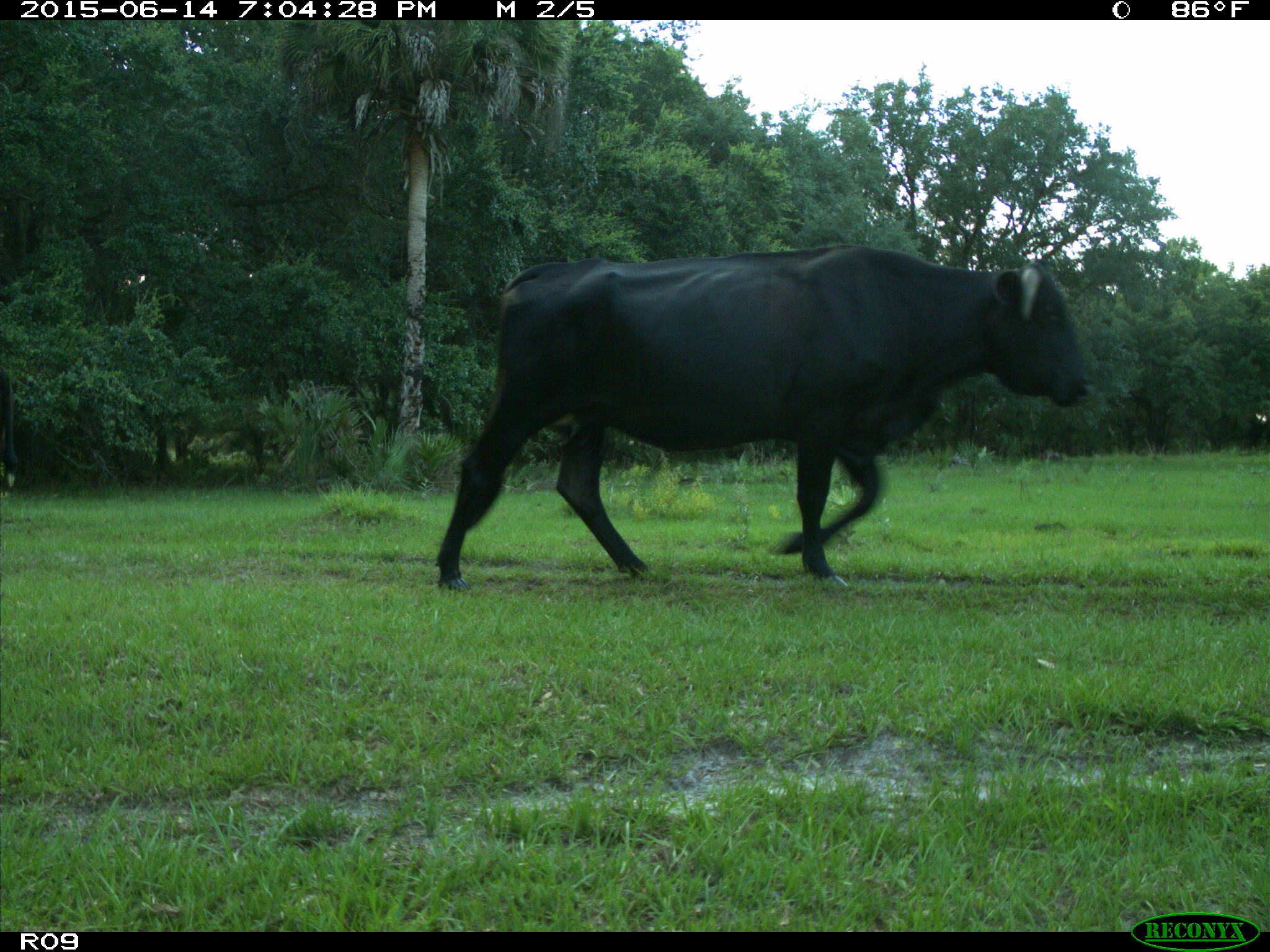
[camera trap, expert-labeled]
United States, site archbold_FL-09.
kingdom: Animalia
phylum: Chordata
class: Mammalia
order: Artiodactyla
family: Bovidae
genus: Bos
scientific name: Bos taurus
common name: domestic cow